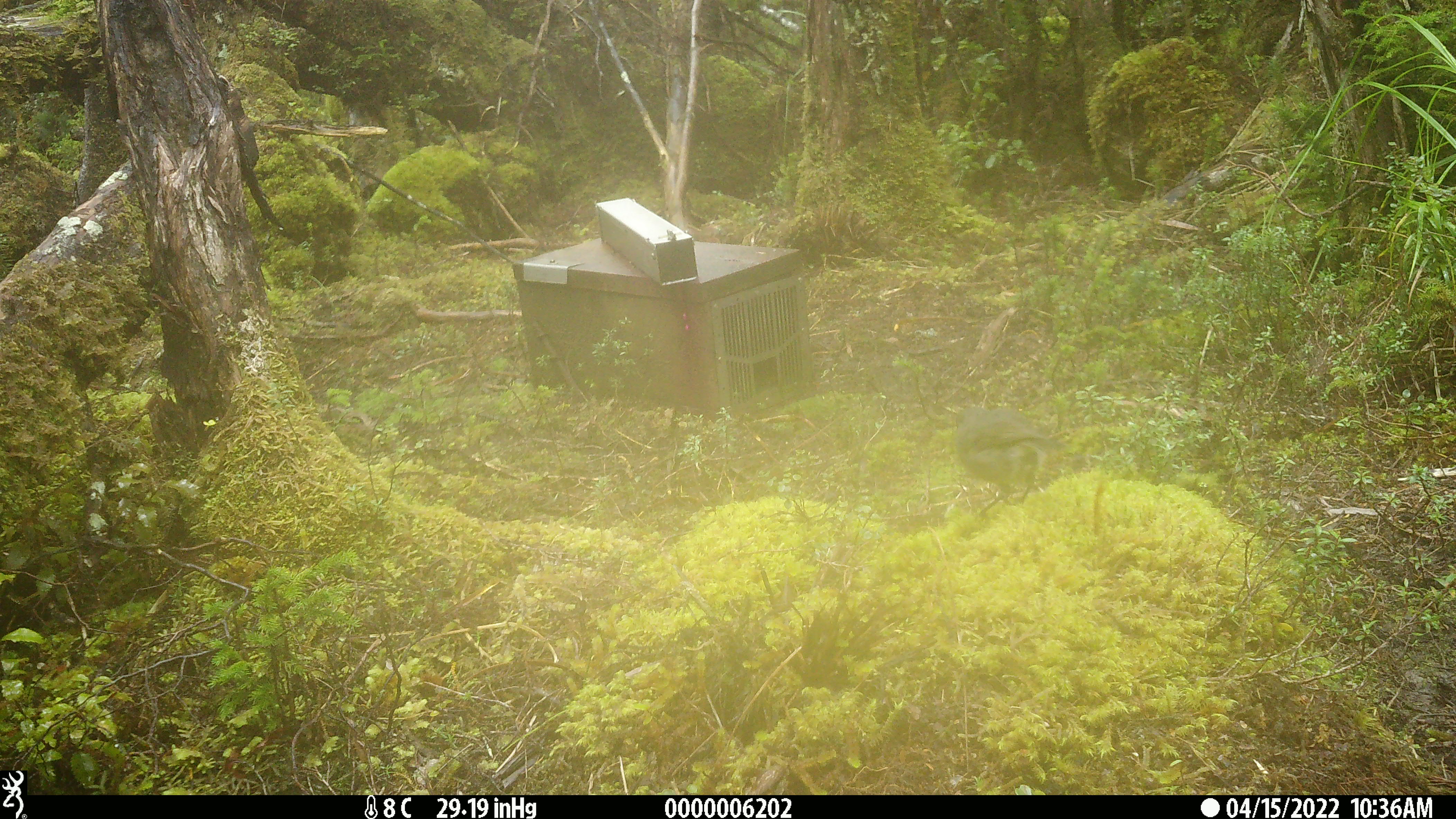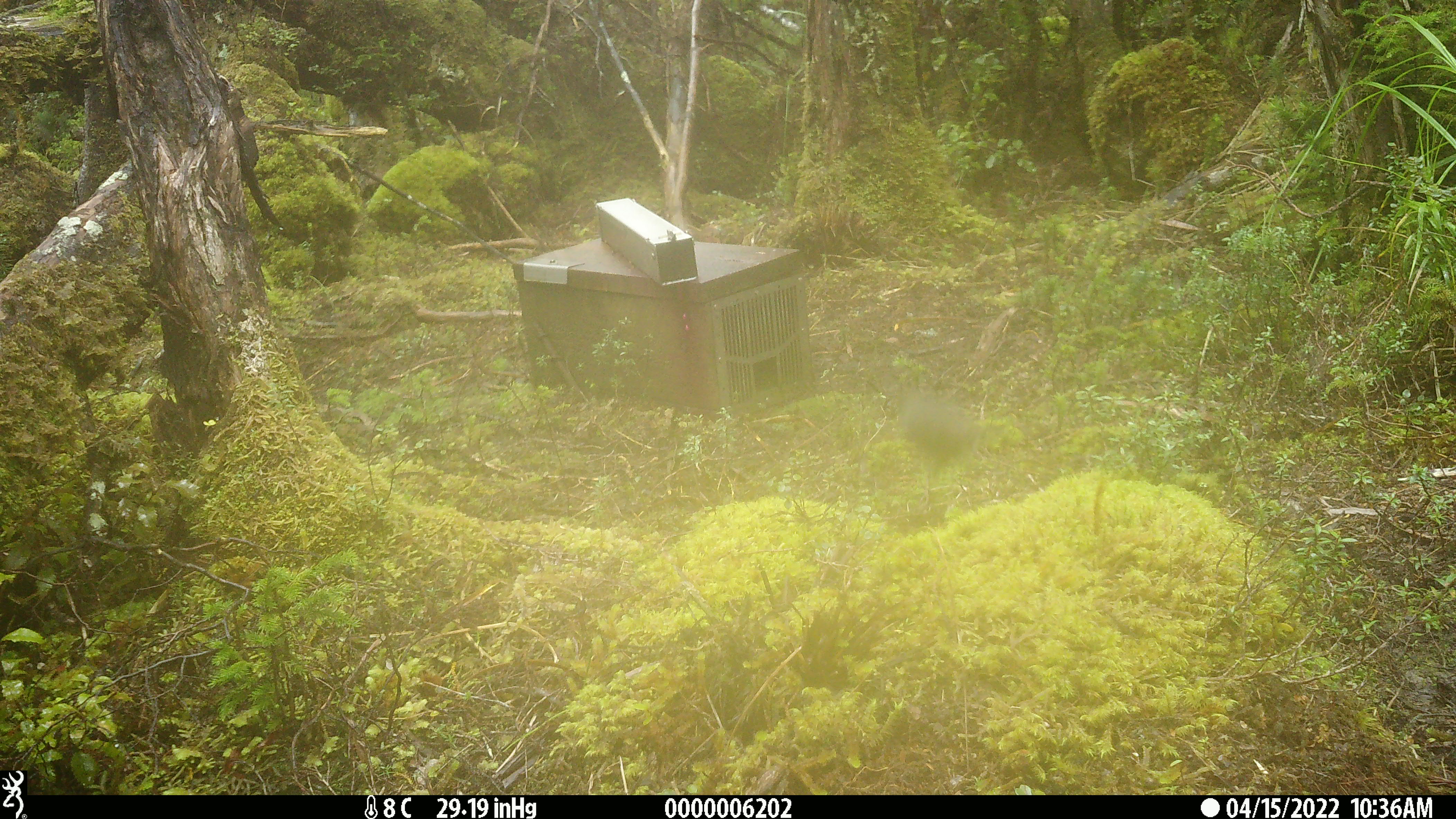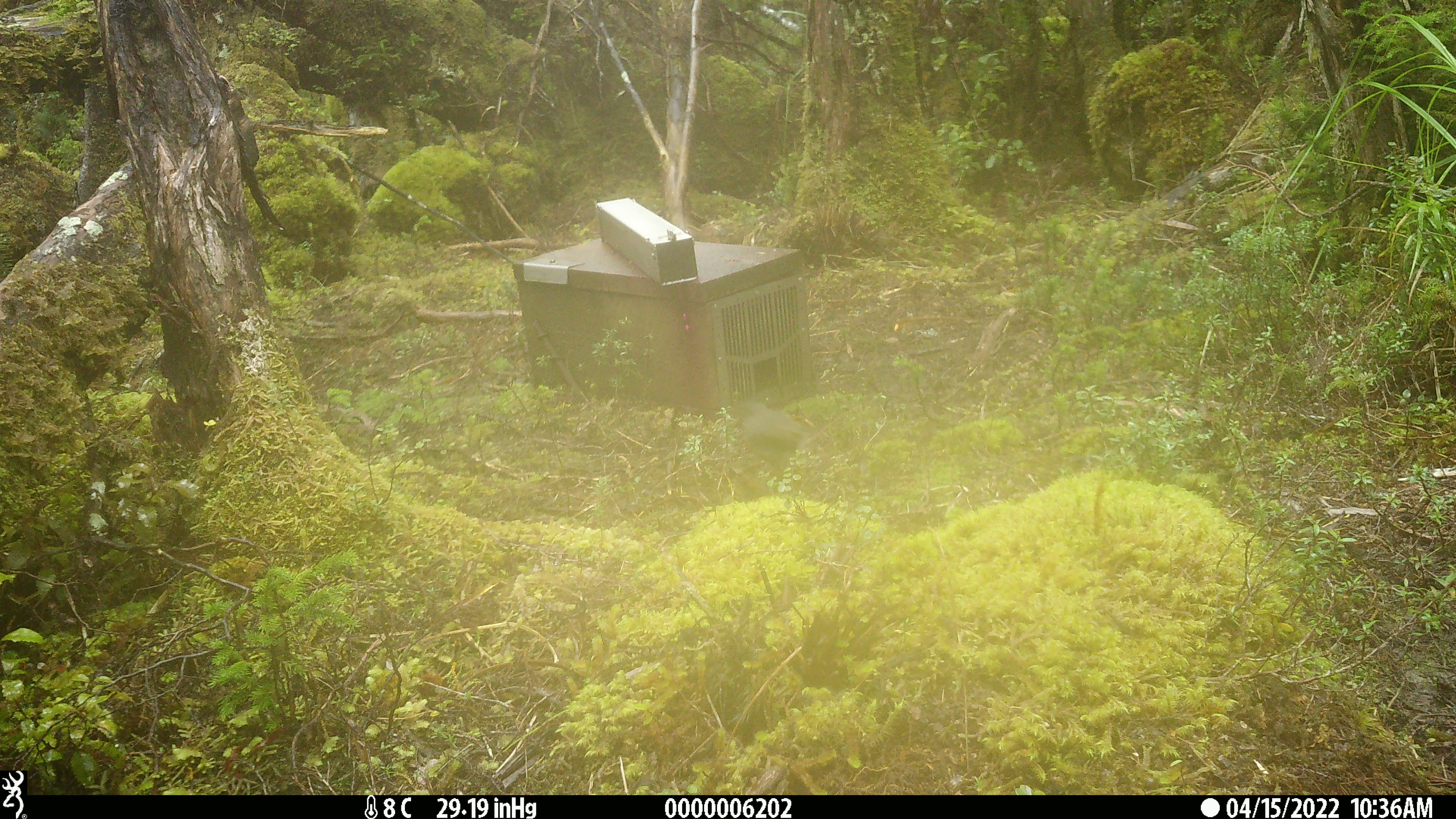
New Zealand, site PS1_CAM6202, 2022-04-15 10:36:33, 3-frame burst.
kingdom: Animalia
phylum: Chordata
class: Aves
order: Passeriformes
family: Petroicidae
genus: Petroica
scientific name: Petroica australis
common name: new zealand robin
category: robin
Robin (new zealand robin) (Petroica australis).